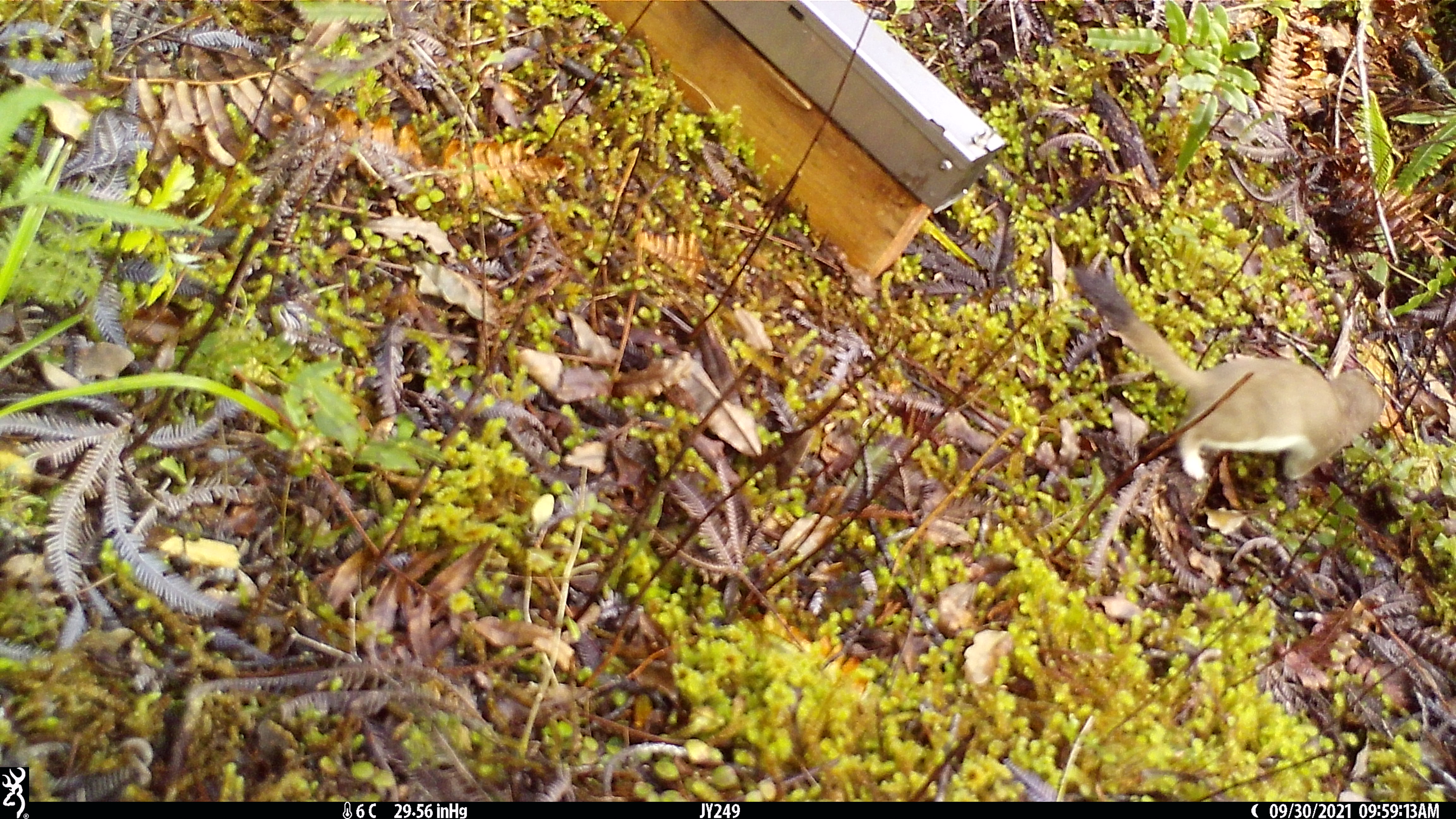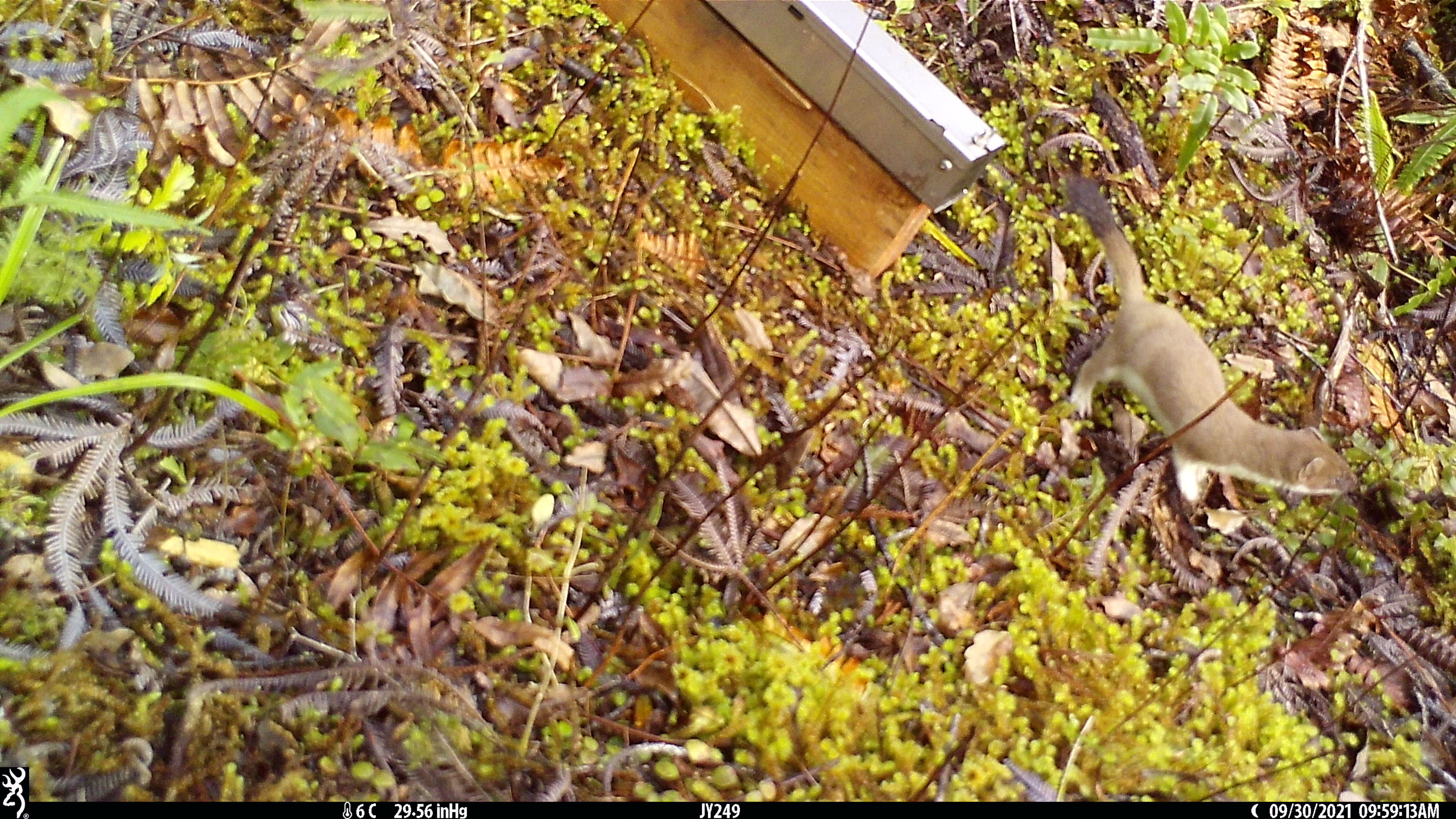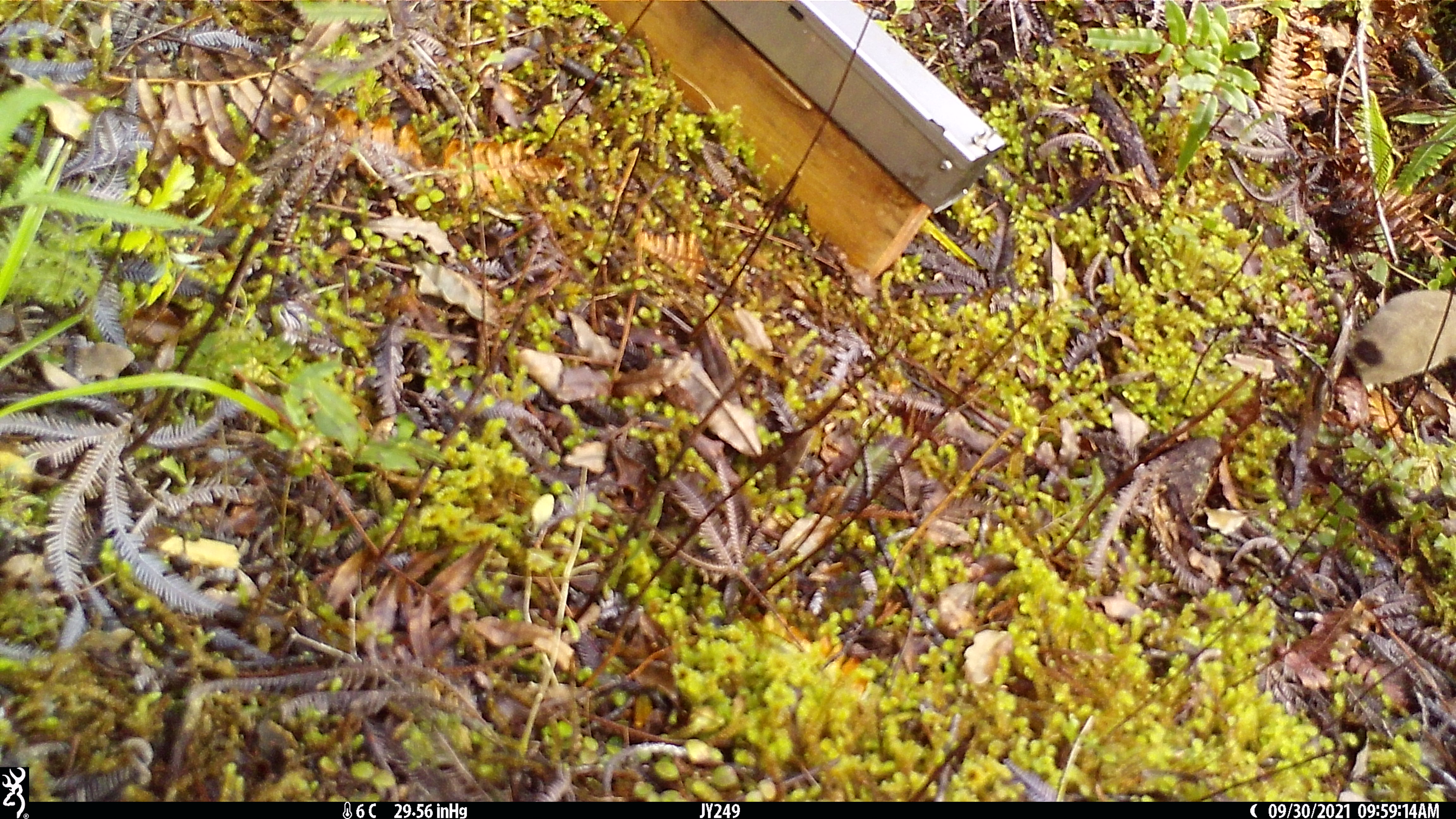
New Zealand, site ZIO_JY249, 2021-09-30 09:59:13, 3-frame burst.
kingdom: Animalia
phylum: Chordata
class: Mammalia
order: Carnivora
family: Mustelidae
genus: Mustela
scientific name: Mustela erminea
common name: stoat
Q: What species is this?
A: Stoat (Mustela erminea).